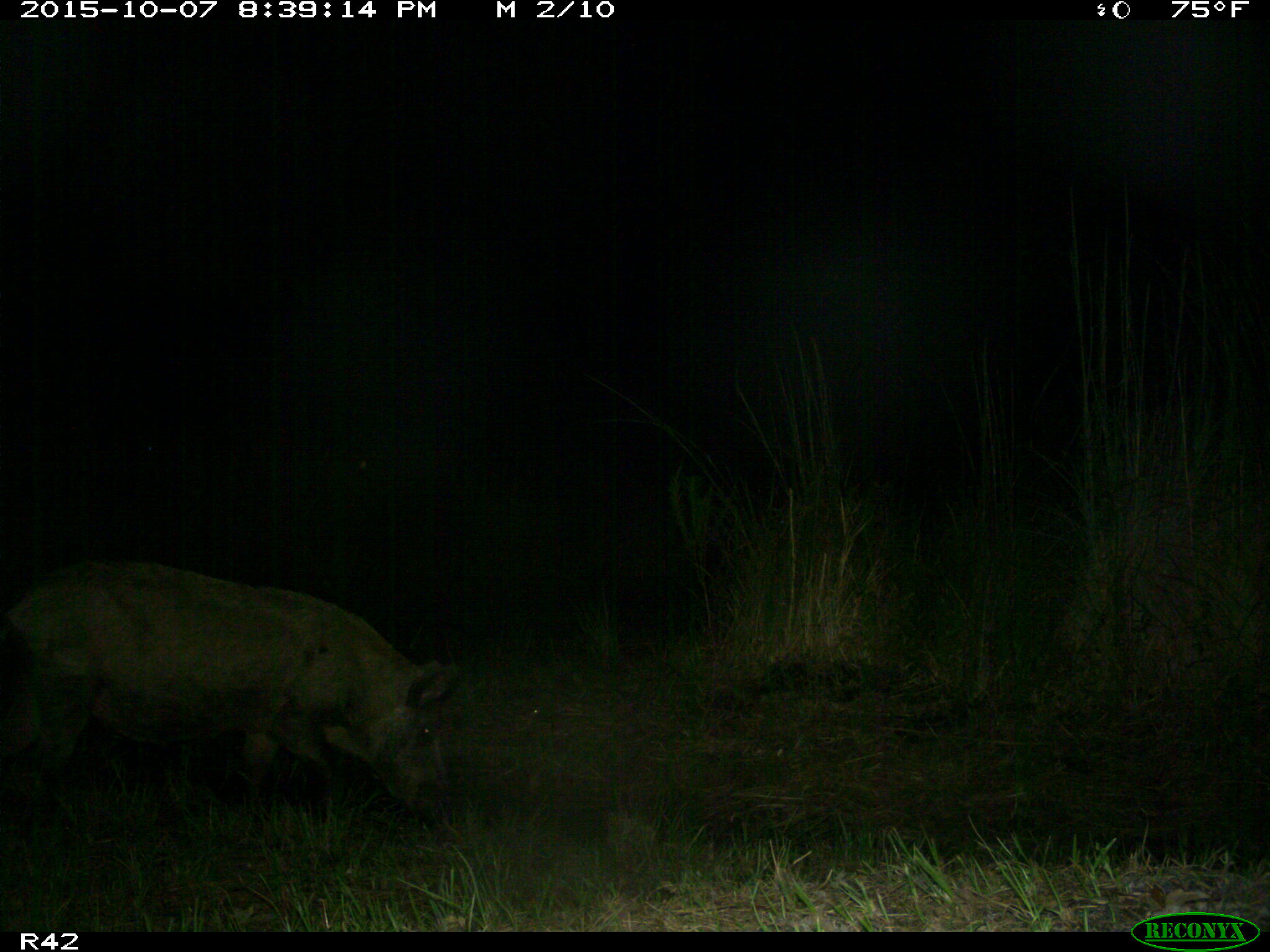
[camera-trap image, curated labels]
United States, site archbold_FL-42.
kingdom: Animalia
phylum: Chordata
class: Mammalia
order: Artiodactyla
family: Suidae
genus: Sus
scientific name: Sus scrofa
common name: wild boar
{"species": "Sus scrofa (wild boar)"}